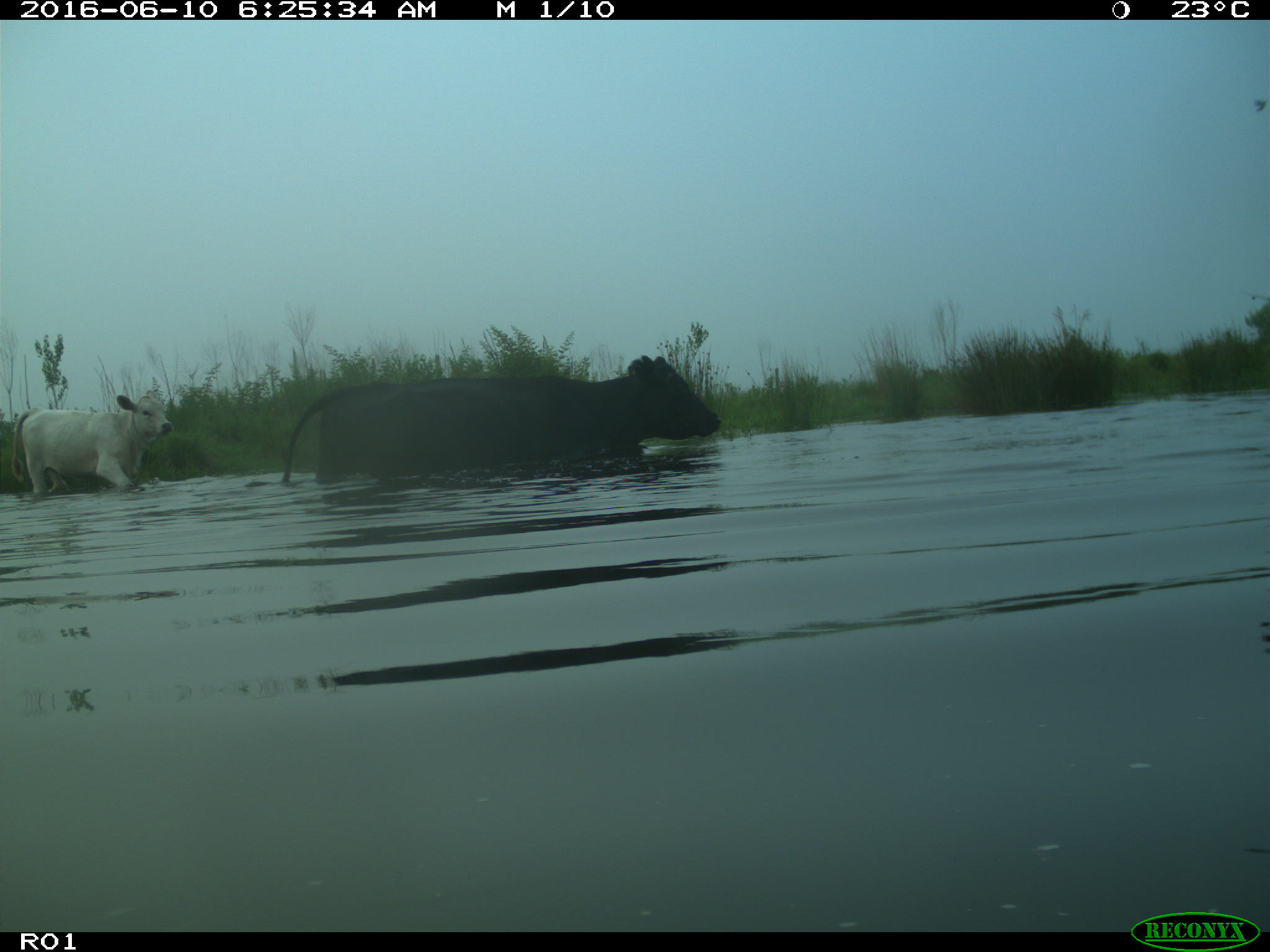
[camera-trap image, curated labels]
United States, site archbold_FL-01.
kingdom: Animalia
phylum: Chordata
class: Mammalia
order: Artiodactyla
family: Bovidae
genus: Bos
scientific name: Bos taurus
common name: domestic cow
Bos taurus (domestic cow).